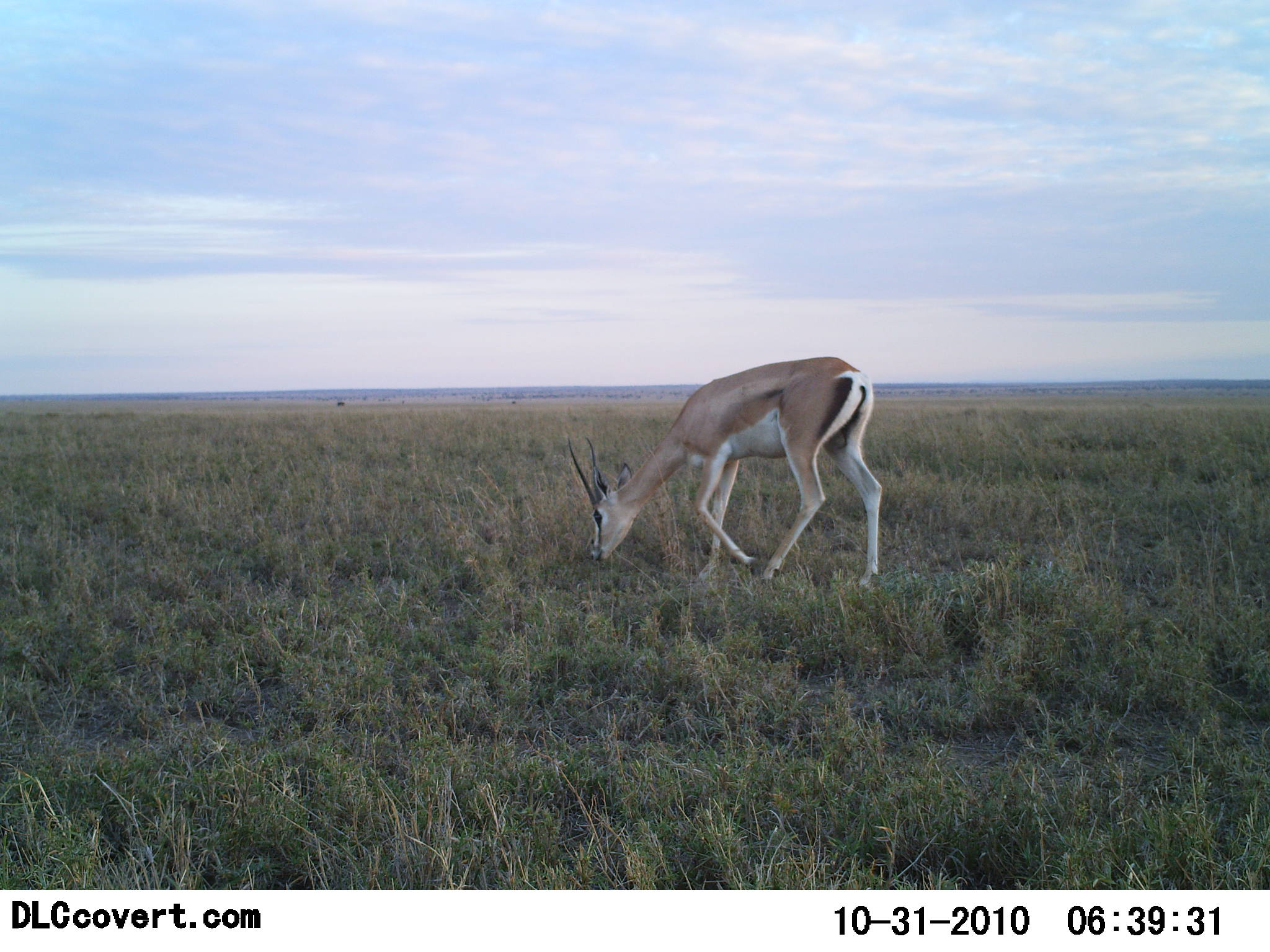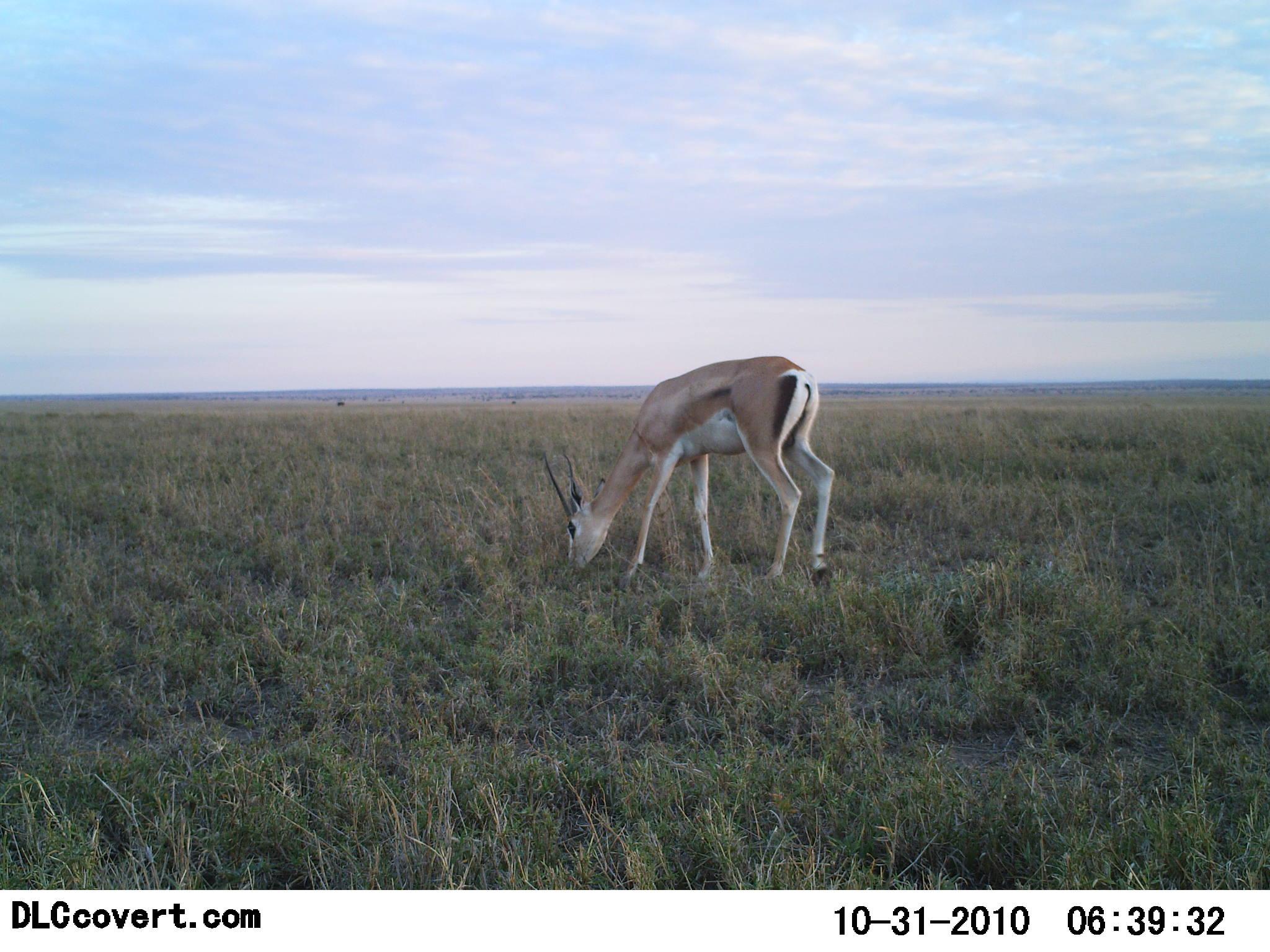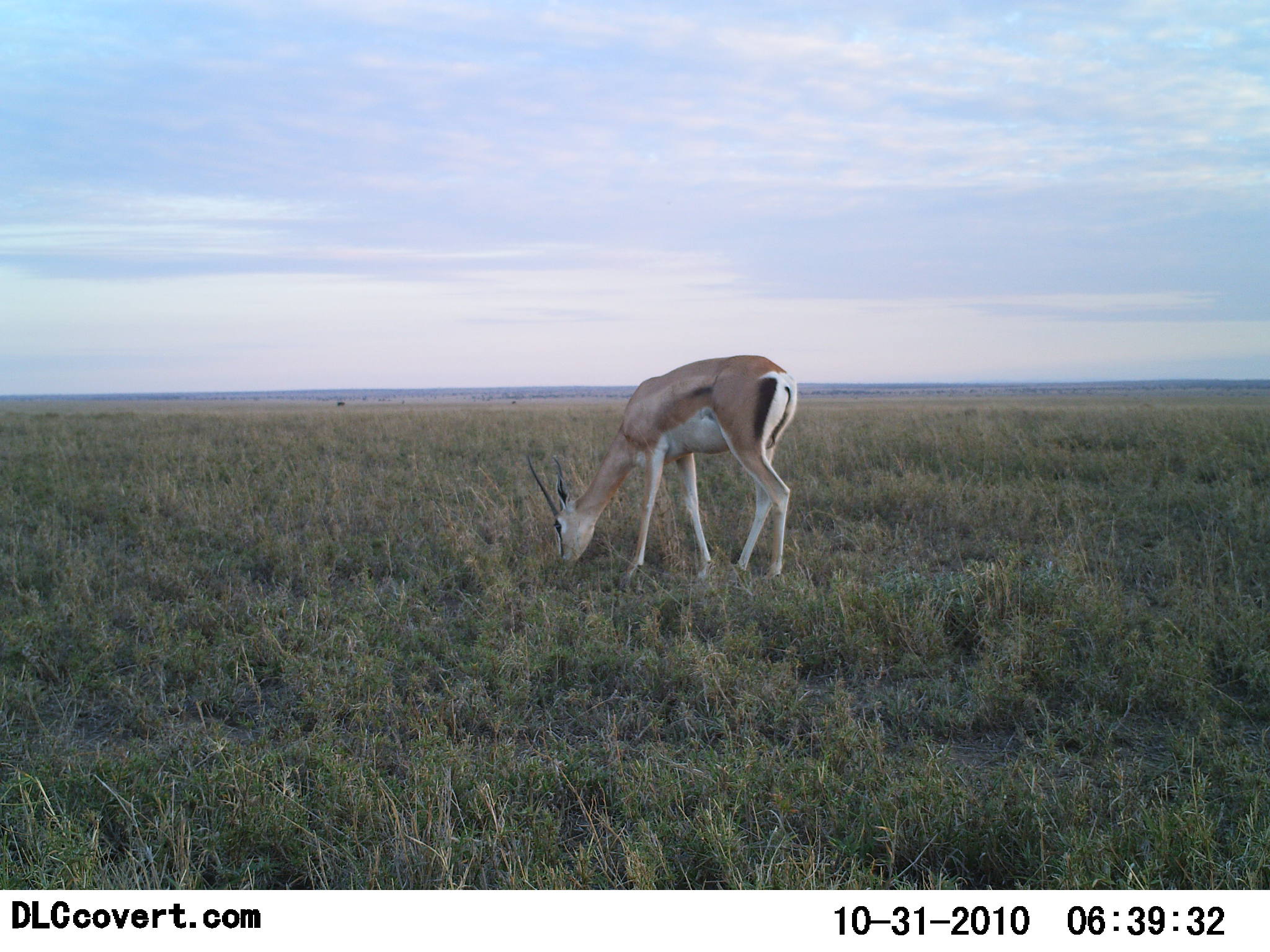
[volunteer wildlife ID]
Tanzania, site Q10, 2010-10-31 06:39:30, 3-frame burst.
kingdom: Animalia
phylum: Chordata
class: Mammalia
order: Artiodactyla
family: Bovidae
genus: Nanger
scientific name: Nanger granti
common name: grant's gazelle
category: gazellegrants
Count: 1.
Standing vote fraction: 13%.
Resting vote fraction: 0%.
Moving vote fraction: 7%.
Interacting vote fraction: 0%.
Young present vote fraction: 0%.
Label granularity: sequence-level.